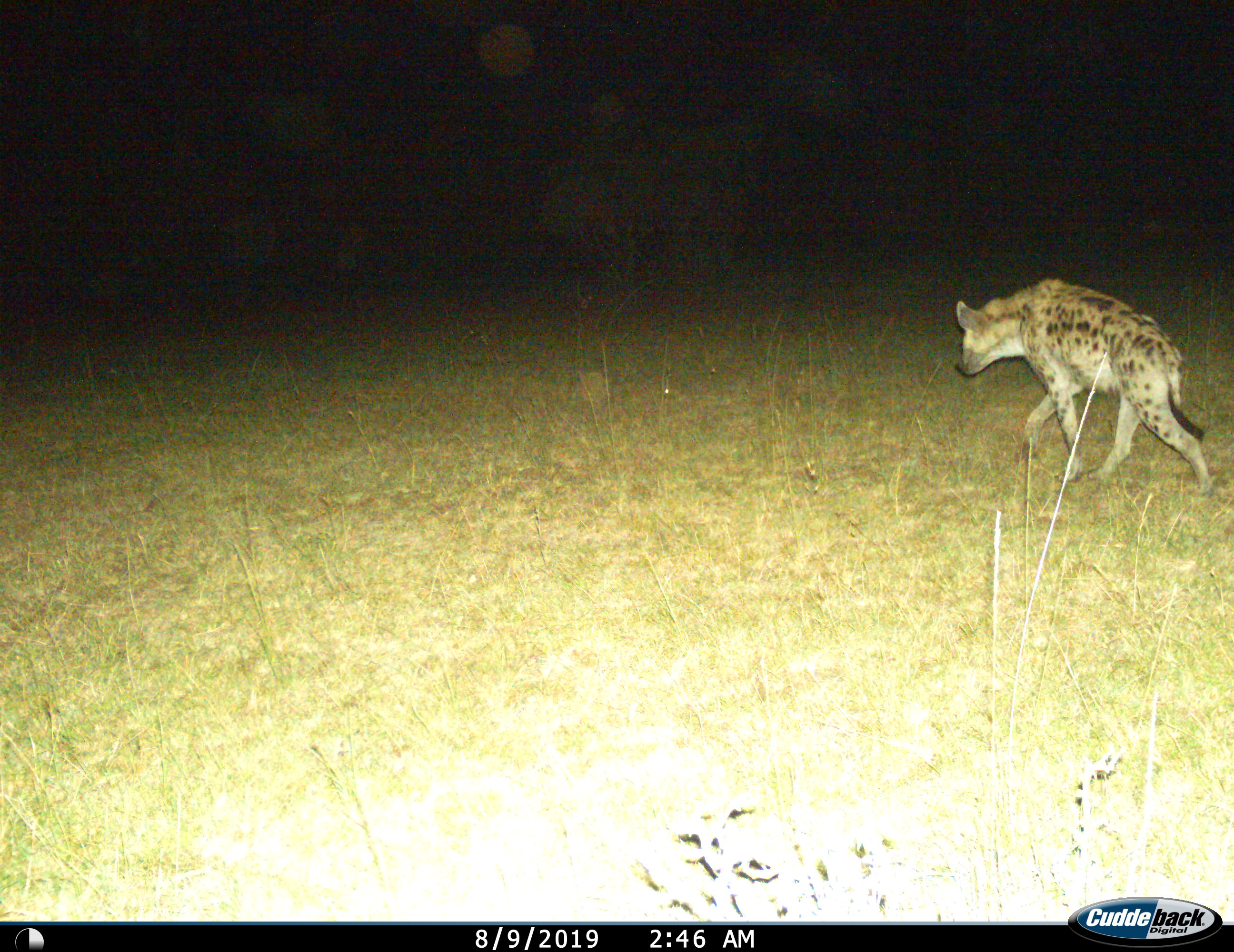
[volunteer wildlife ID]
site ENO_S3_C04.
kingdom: Animalia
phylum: Chordata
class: Mammalia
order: Carnivora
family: Hyaenidae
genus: Crocuta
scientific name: Crocuta crocuta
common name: spotted hyena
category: hyenaspotted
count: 1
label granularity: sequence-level